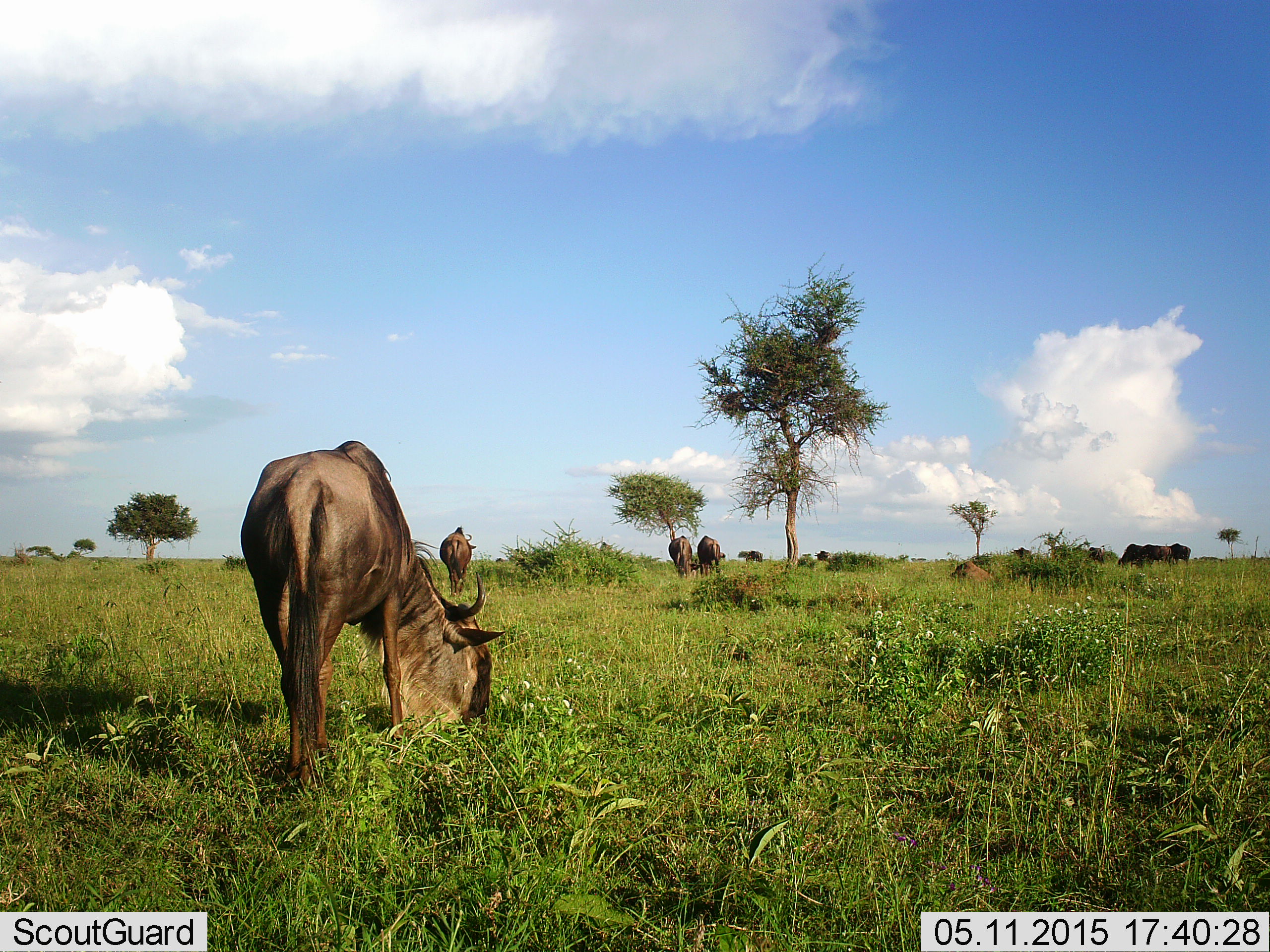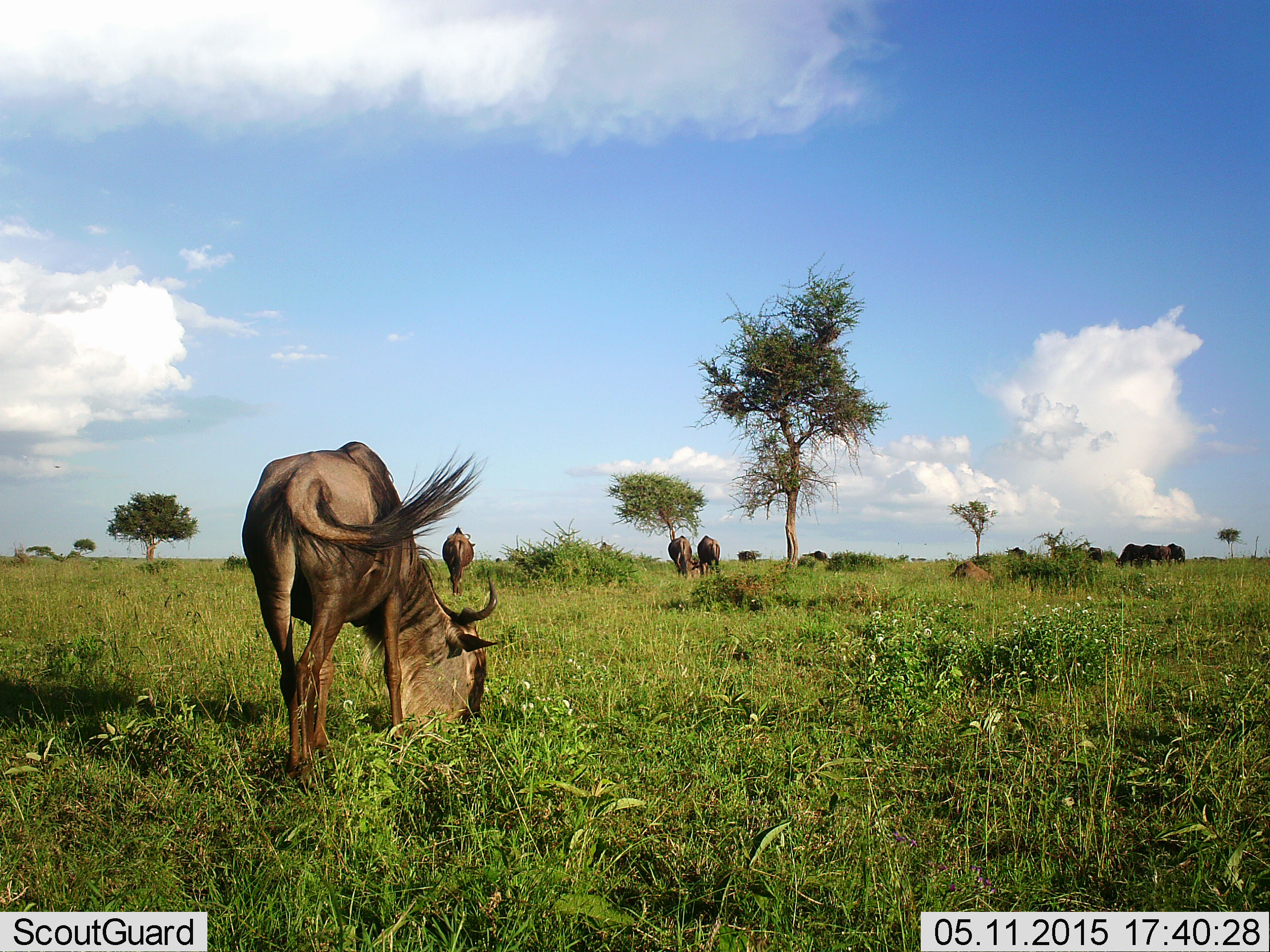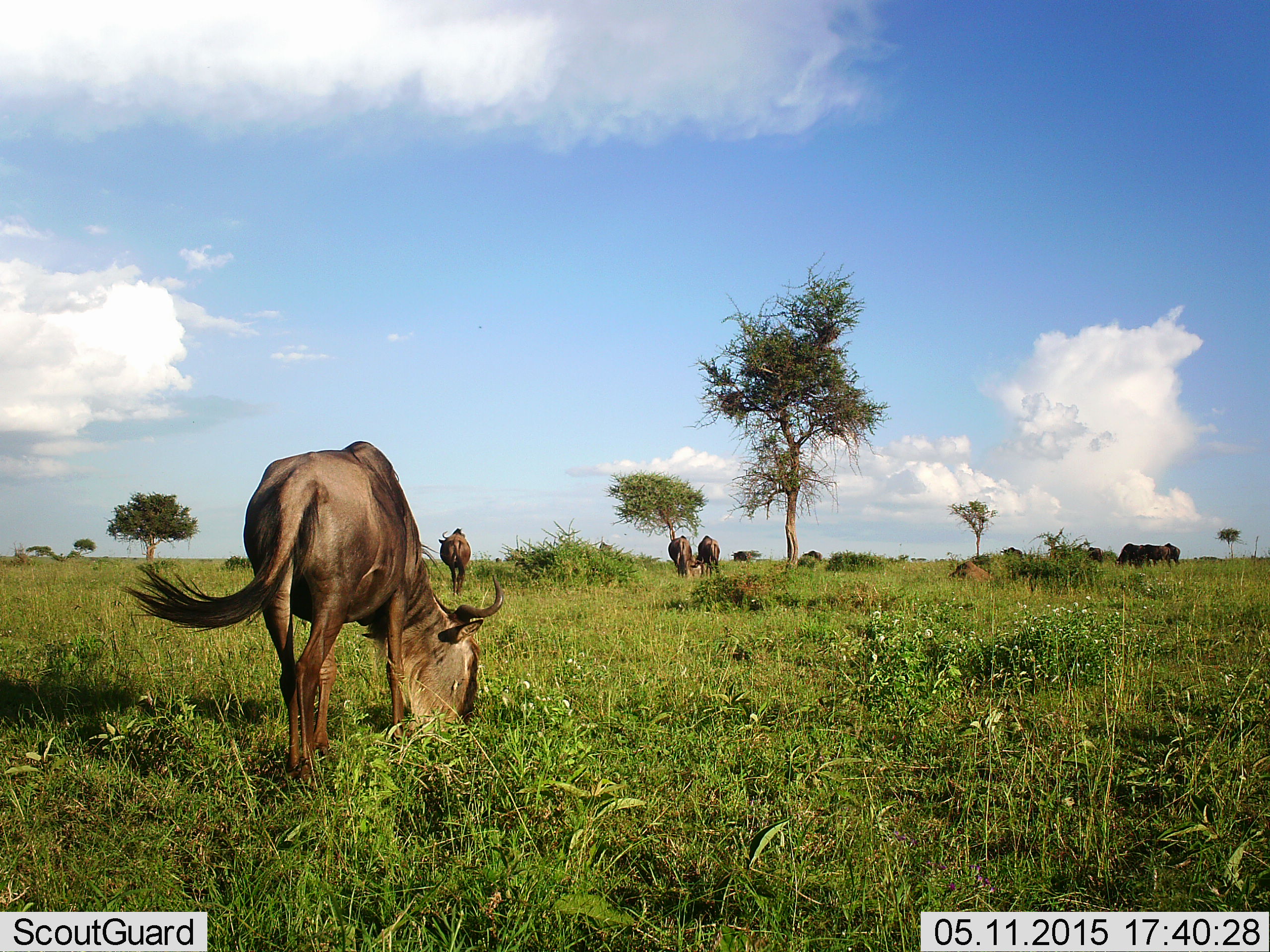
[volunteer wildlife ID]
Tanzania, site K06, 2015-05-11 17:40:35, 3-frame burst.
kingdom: Animalia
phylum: Chordata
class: Mammalia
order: Artiodactyla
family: Bovidae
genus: Connochaetes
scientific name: Connochaetes taurinus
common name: blue wildebeest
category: wildebeest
Wildebeest (blue wildebeest) (Connochaetes taurinus), count 11-50. Behavior (volunteer vote fractions): standing 60%, resting 0%, moving 50%, interacting 0%. Young present (vote fraction): 0%. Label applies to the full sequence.